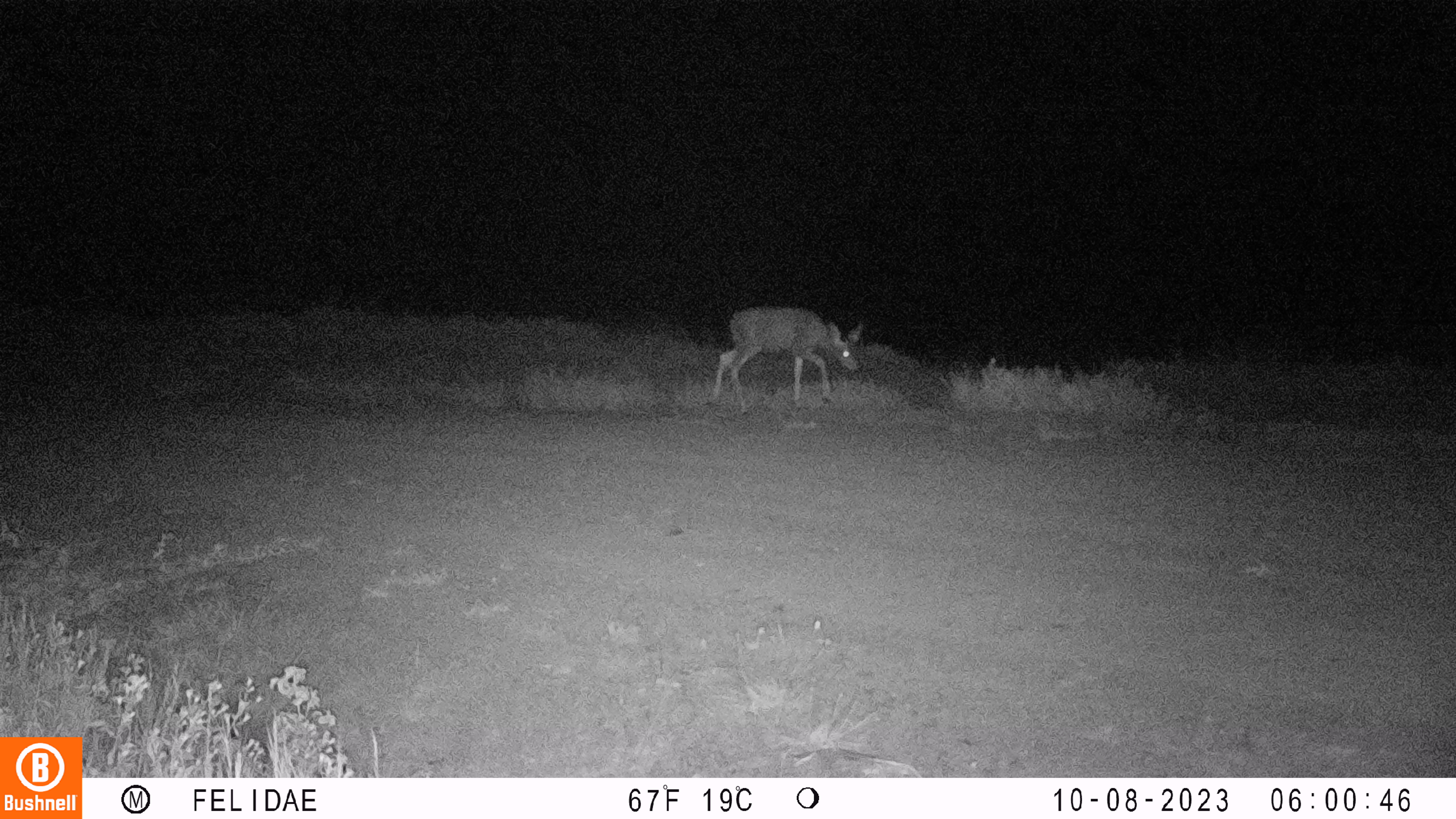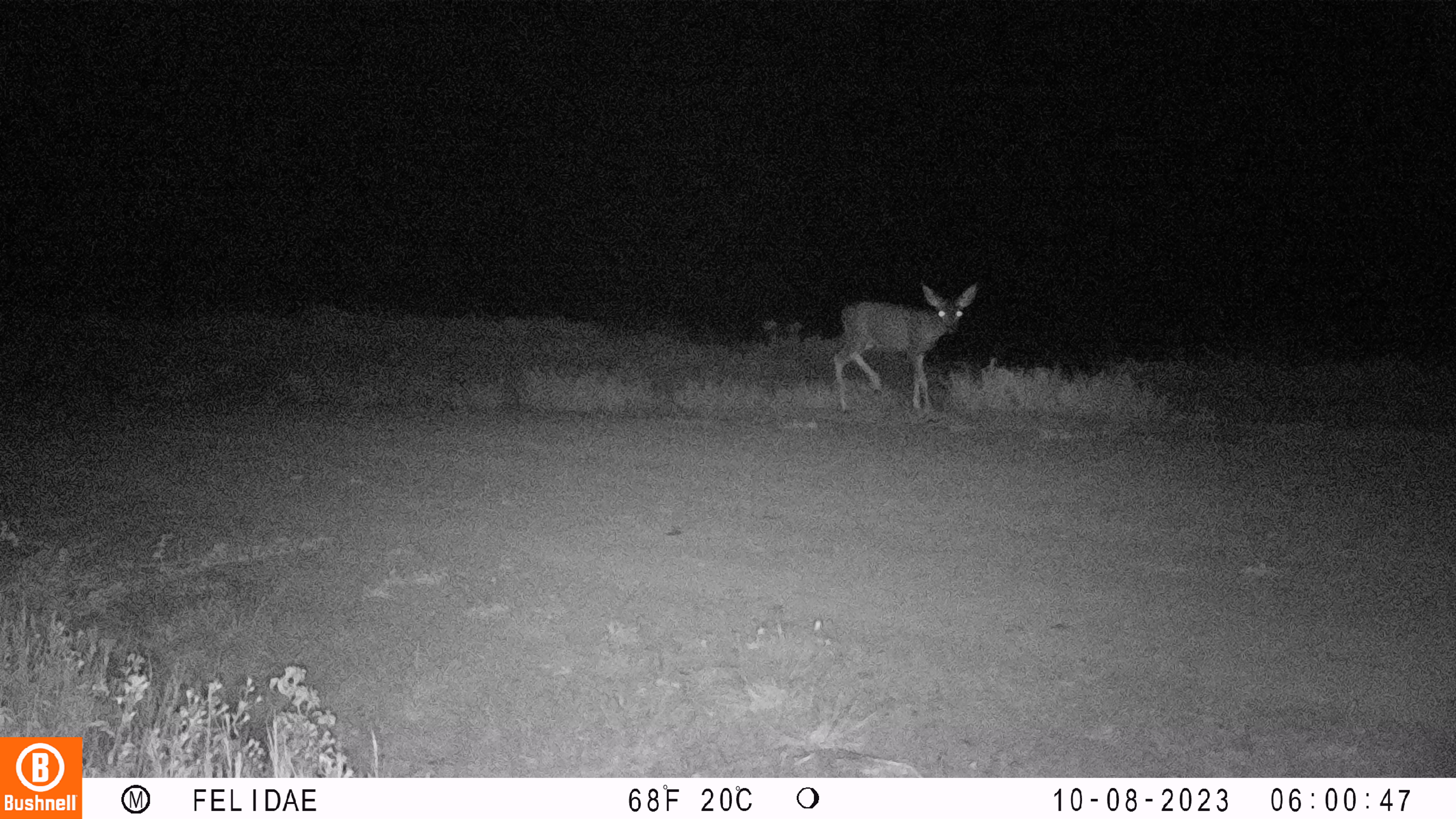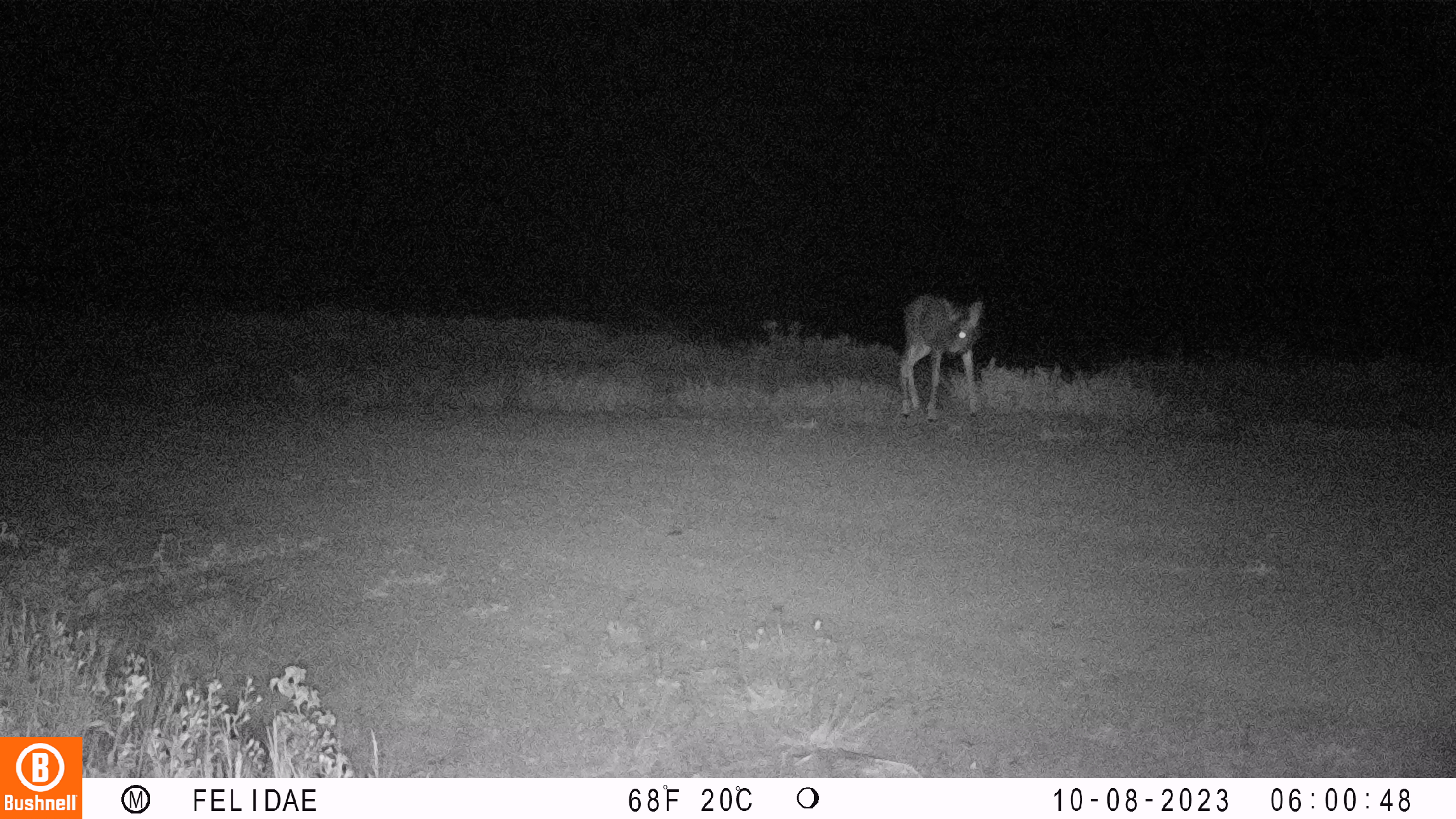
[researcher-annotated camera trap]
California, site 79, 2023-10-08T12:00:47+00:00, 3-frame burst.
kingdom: Animalia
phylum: Chordata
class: Mammalia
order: Artiodactyla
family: Cervidae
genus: Odocoileus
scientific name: Odocoileus hemionus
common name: mule deer